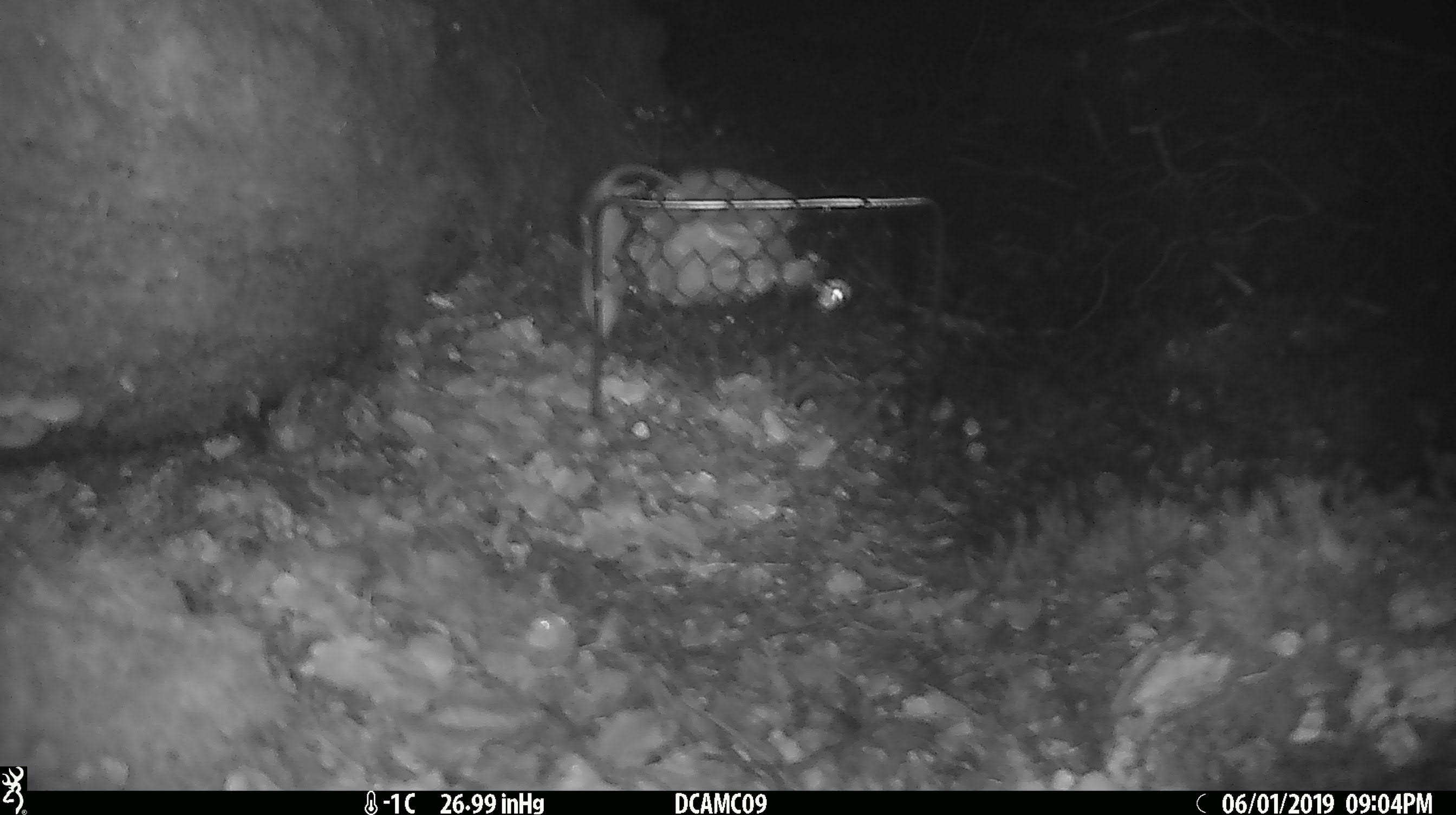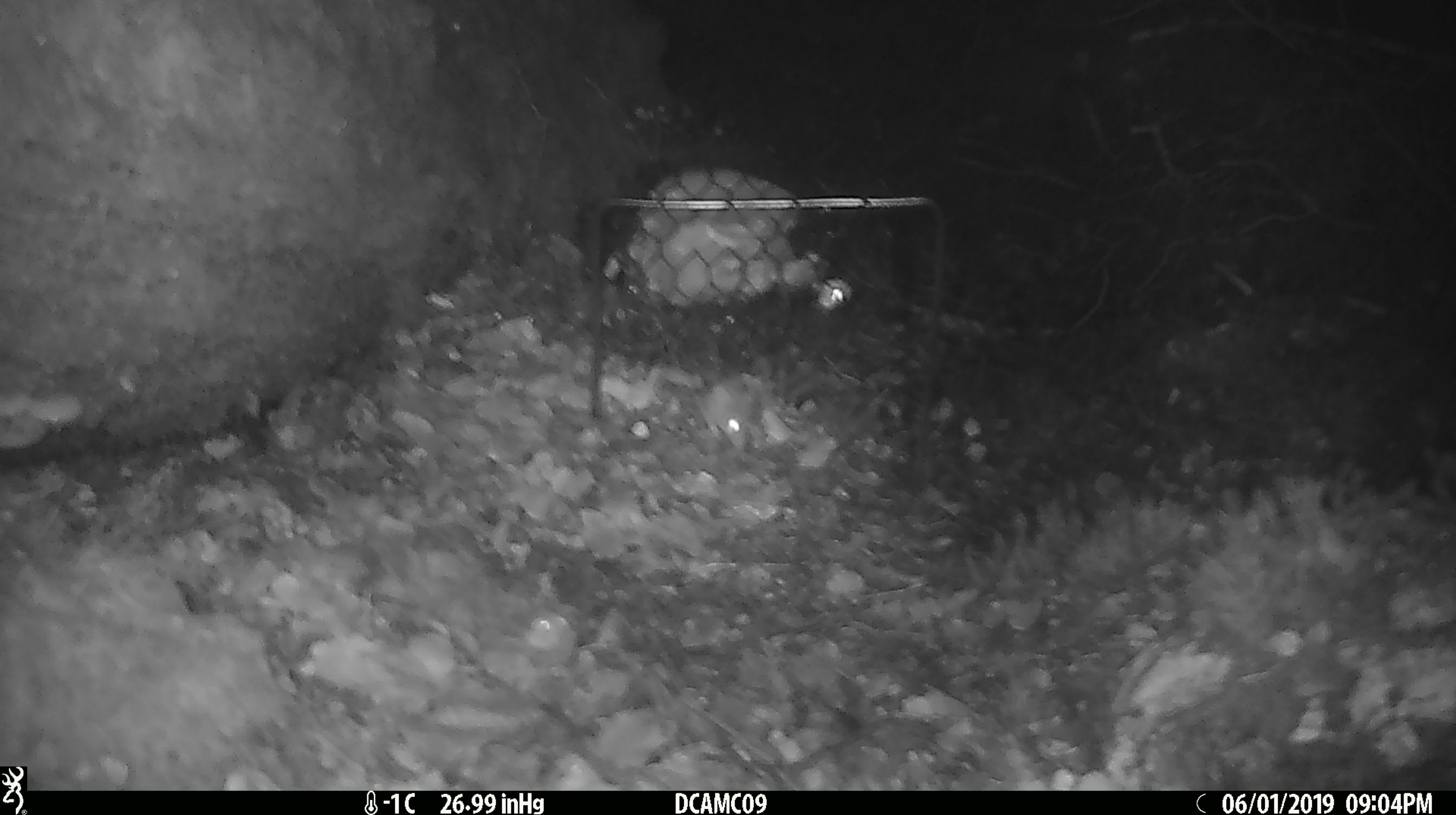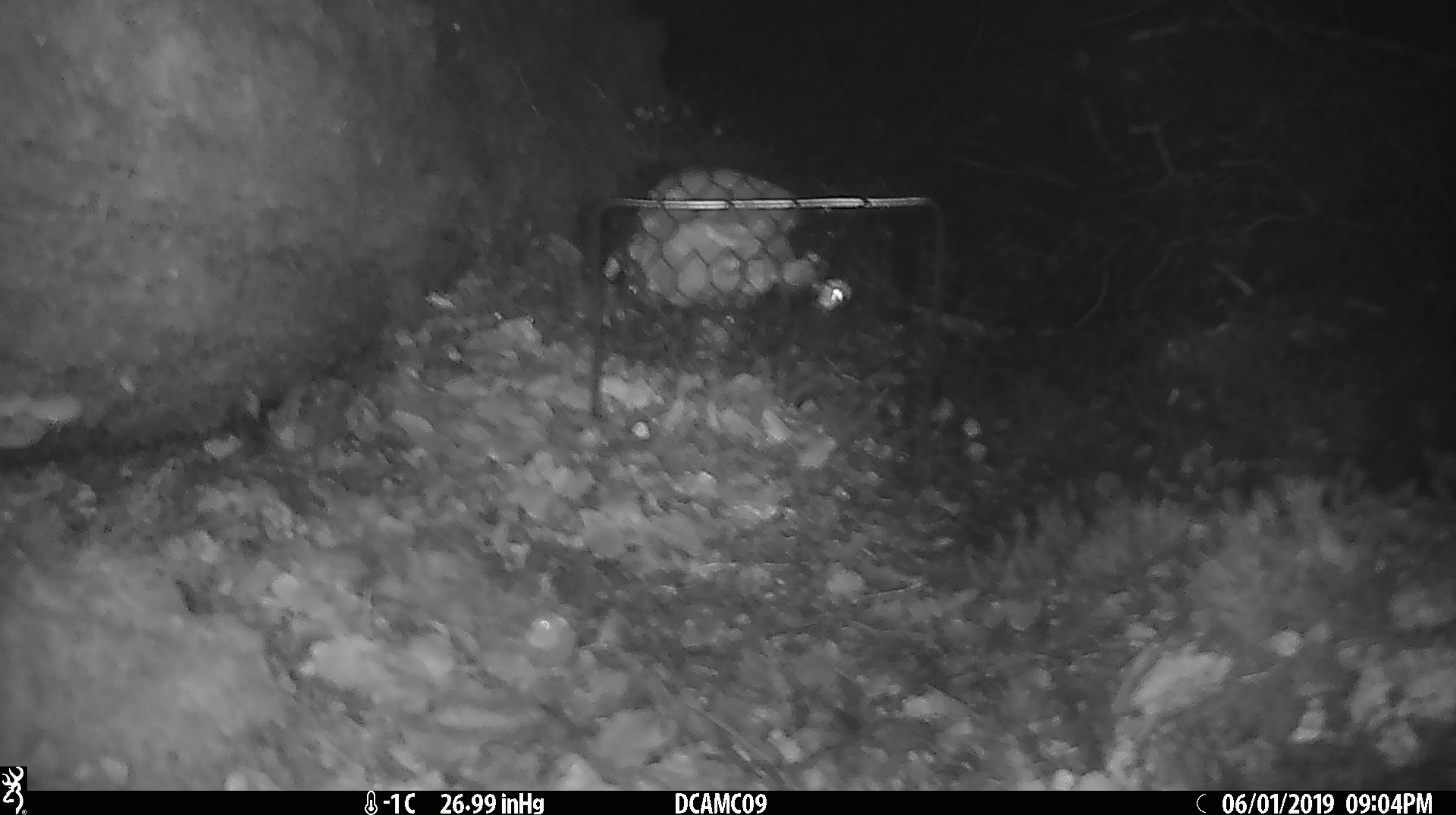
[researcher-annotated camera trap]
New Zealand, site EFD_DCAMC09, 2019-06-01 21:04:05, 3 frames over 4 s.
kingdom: Animalia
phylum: Chordata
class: Mammalia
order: Rodentia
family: Muridae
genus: Mus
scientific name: Mus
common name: mouse